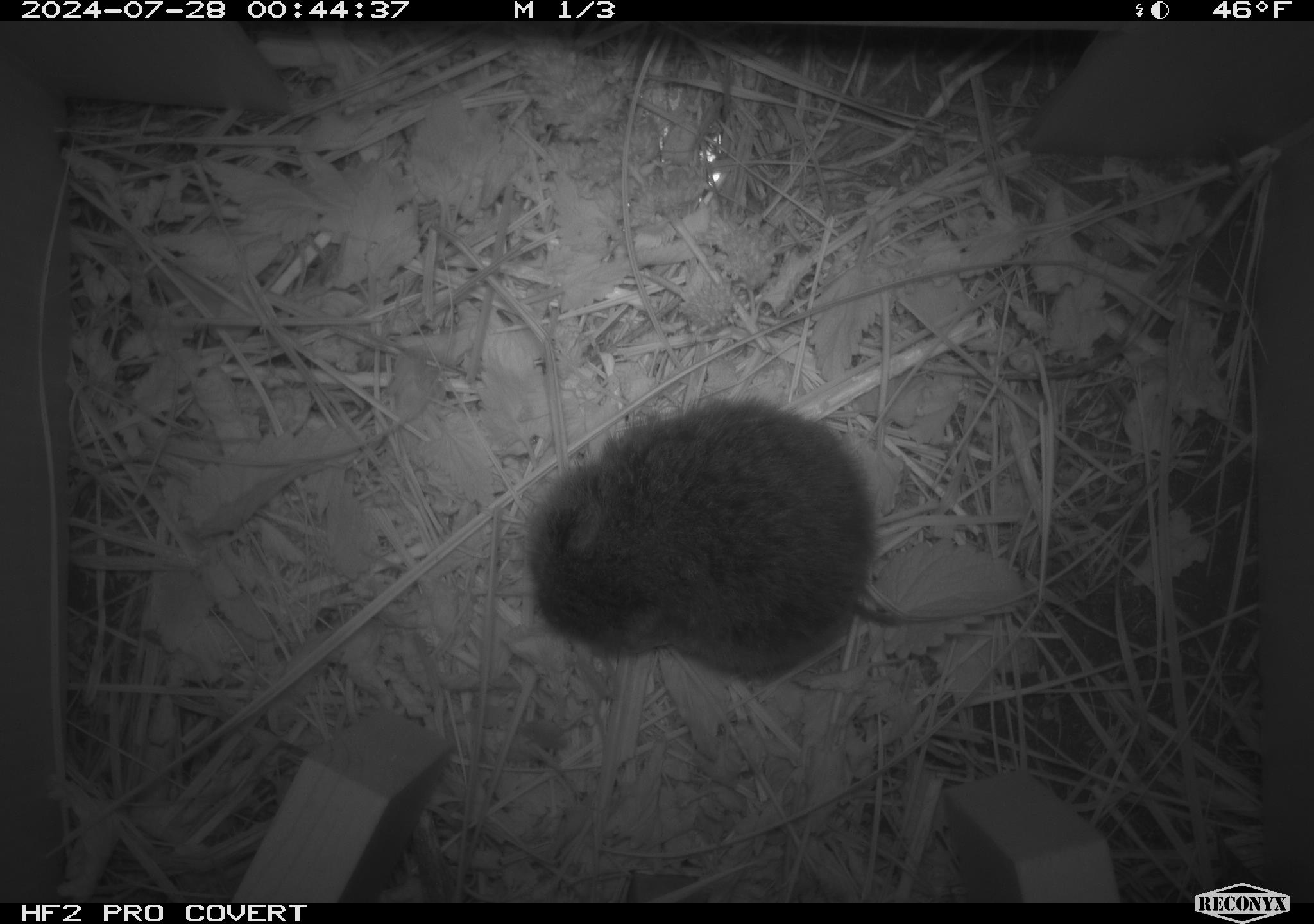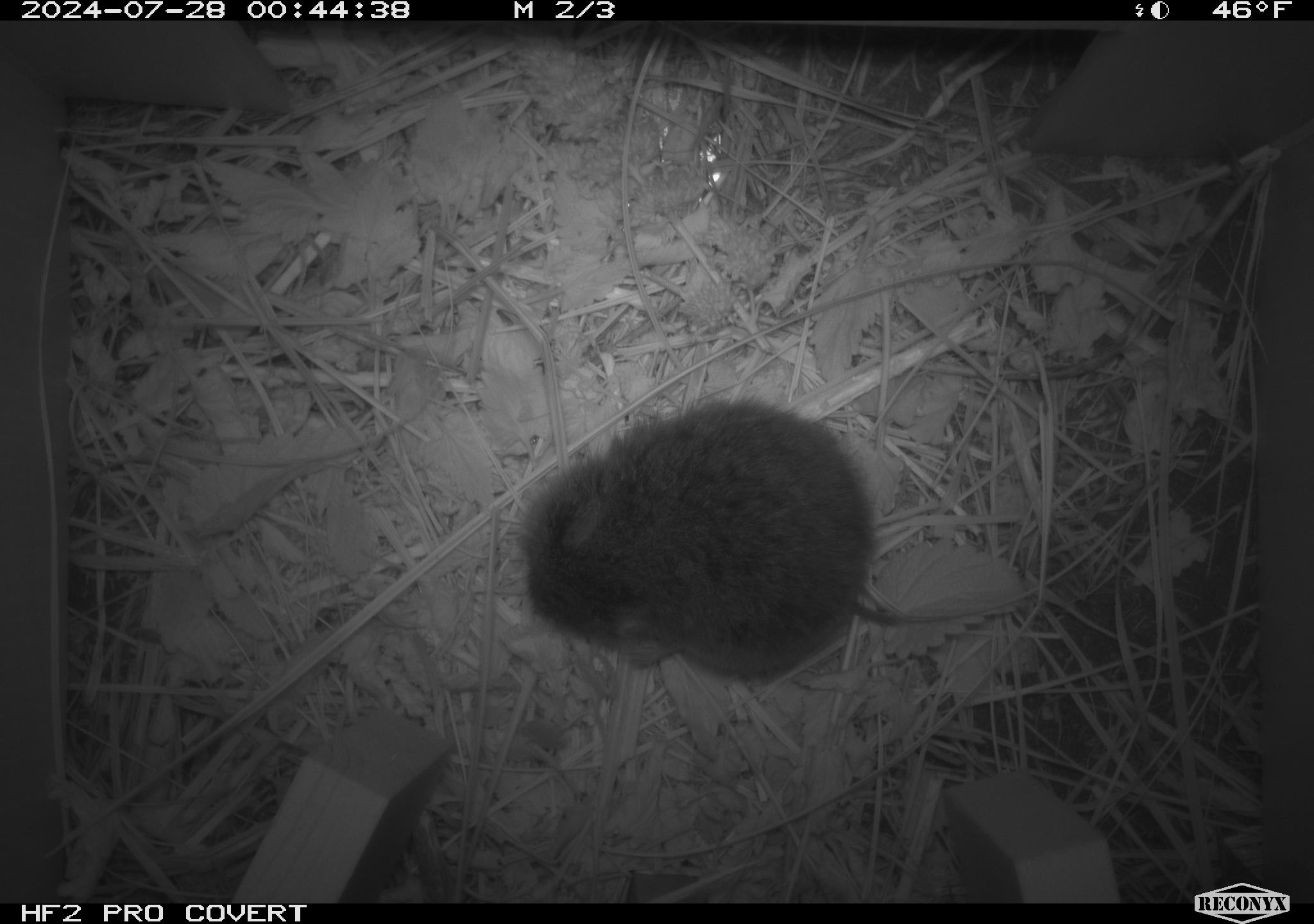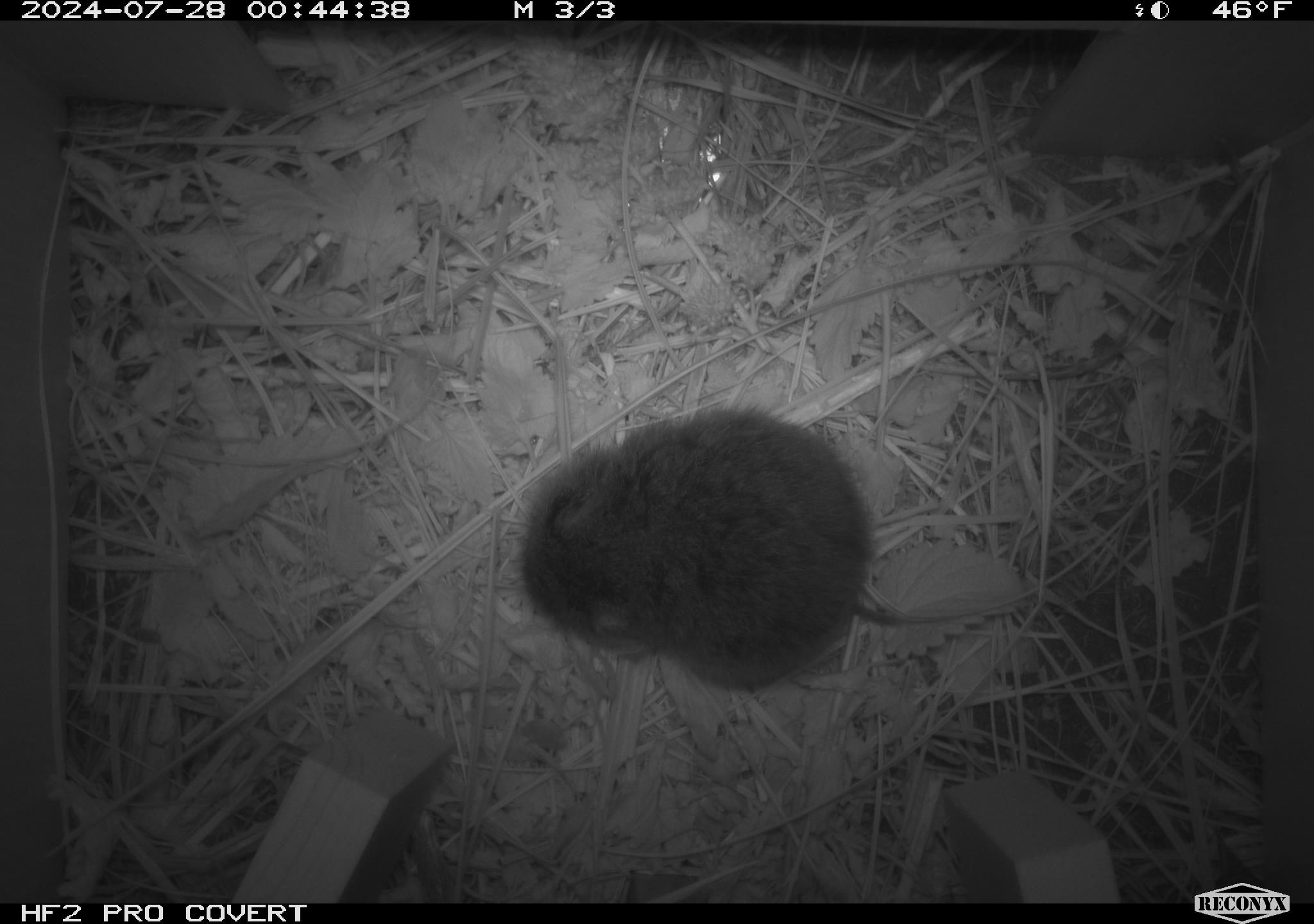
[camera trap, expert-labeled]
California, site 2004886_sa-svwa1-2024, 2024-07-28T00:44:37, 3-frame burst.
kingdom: Animalia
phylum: Chordata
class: Mammalia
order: Rodentia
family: Cricetidae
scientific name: Arvicolinae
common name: voles, lemmings, and muskrats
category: arvicolinae subfamily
Arvicolinae subfamily (voles, lemmings, and muskrats) (Arvicolinae).